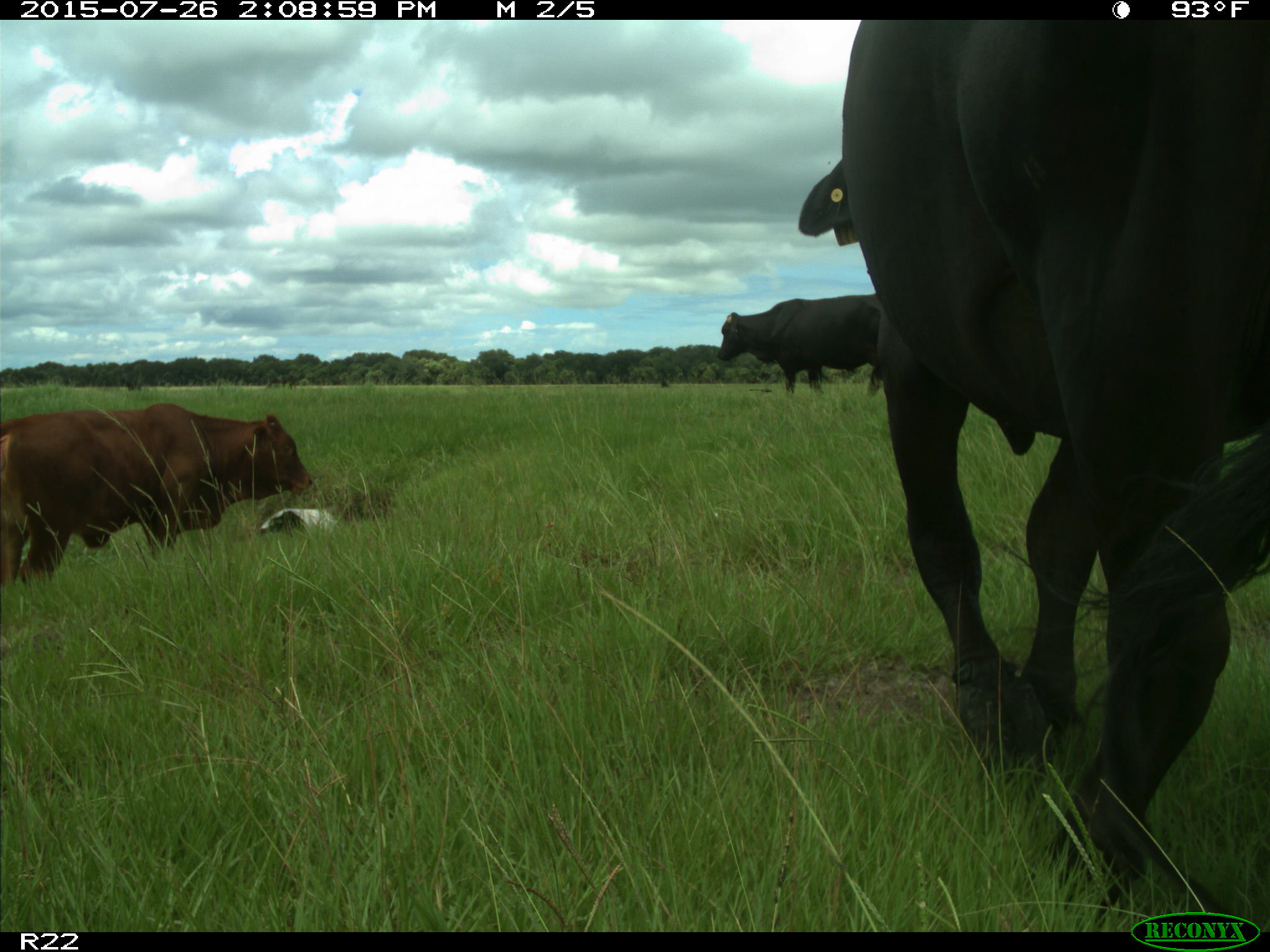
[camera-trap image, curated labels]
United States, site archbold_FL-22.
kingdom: Animalia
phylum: Chordata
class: Mammalia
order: Artiodactyla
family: Bovidae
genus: Bos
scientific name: Bos taurus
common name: domestic cow